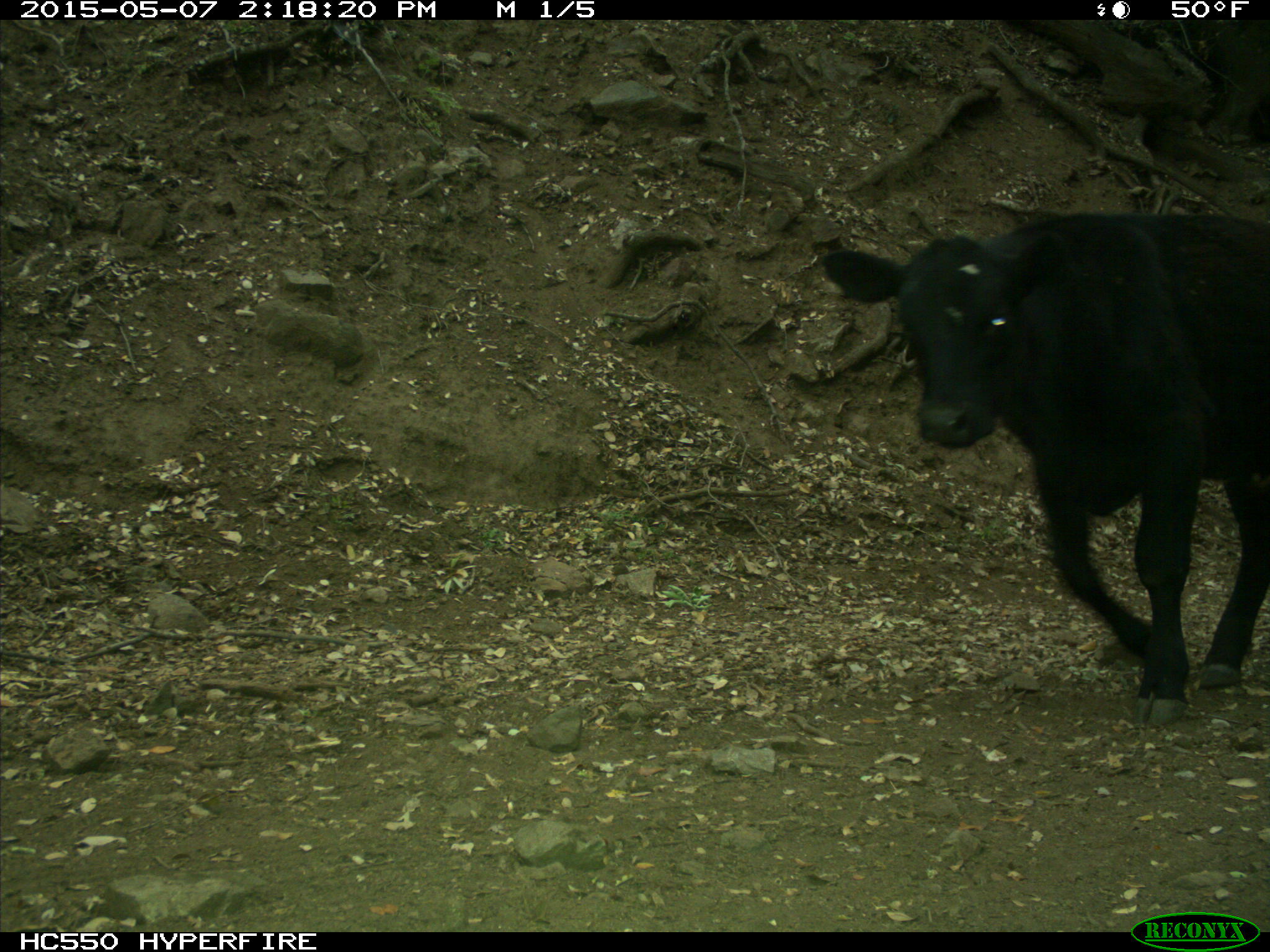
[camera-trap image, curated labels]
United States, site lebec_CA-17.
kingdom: Animalia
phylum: Chordata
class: Mammalia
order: Artiodactyla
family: Bovidae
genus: Bos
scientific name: Bos taurus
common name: domestic cow